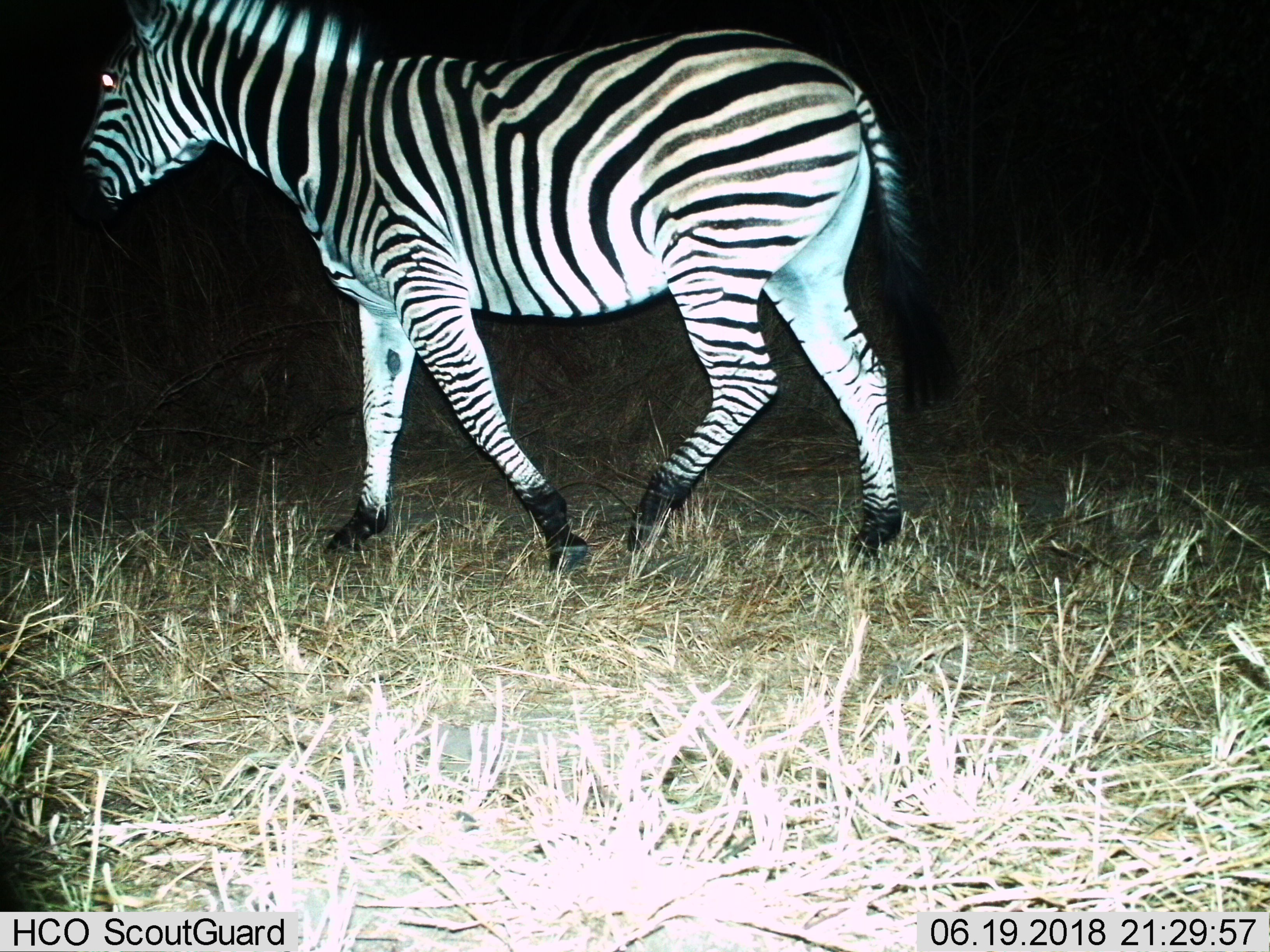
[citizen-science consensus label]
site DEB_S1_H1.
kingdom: Animalia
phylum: Chordata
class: Mammalia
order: Perissodactyla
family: Equidae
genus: Equus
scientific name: Equus quagga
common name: plains zebra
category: zebraplains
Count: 1.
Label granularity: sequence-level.